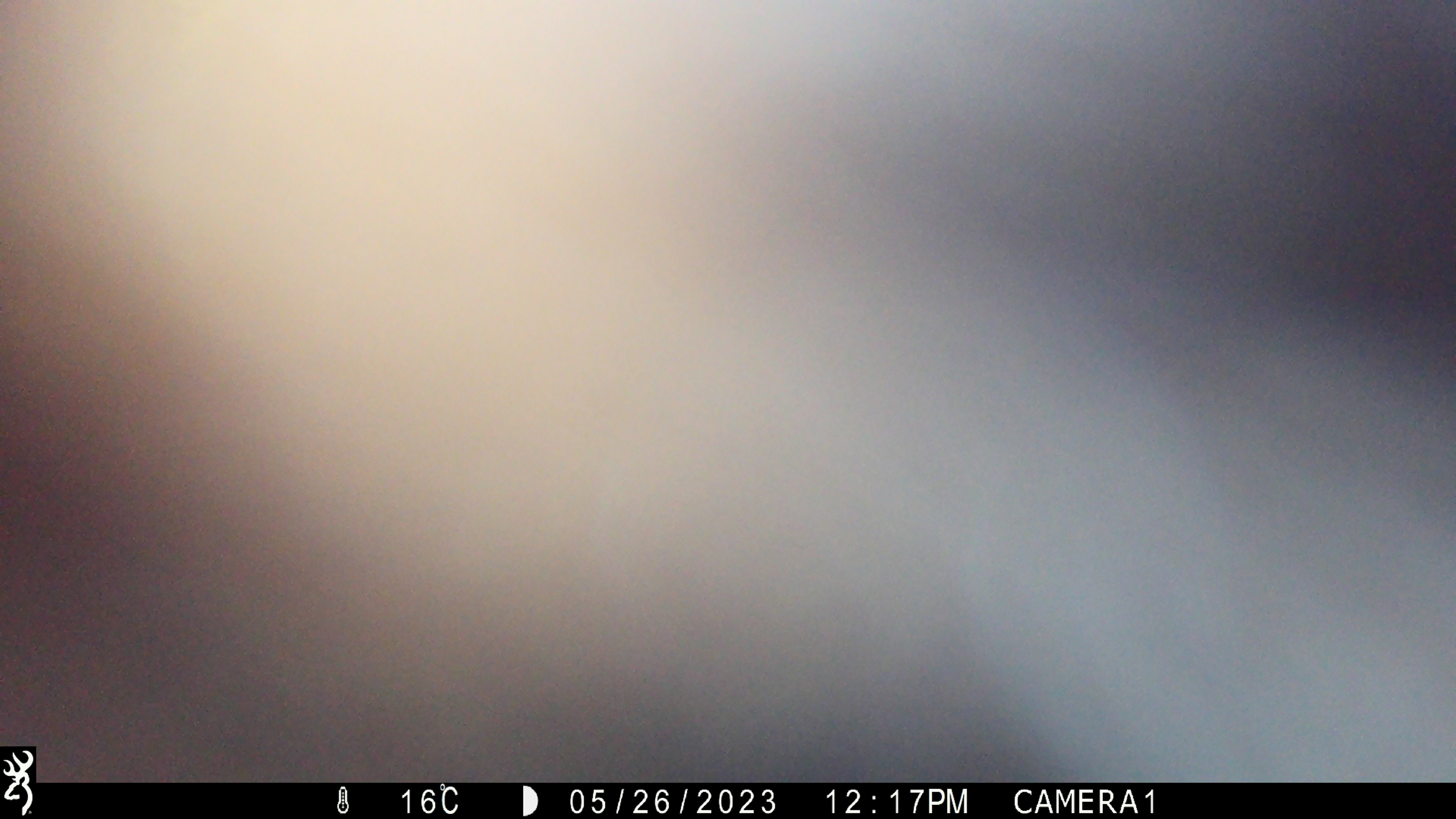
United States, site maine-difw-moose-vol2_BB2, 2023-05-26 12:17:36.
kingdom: Animalia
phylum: Chordata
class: Mammalia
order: Carnivora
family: Ursidae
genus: Ursus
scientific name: Ursus americanus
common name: black bear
Black bear (Ursus americanus).